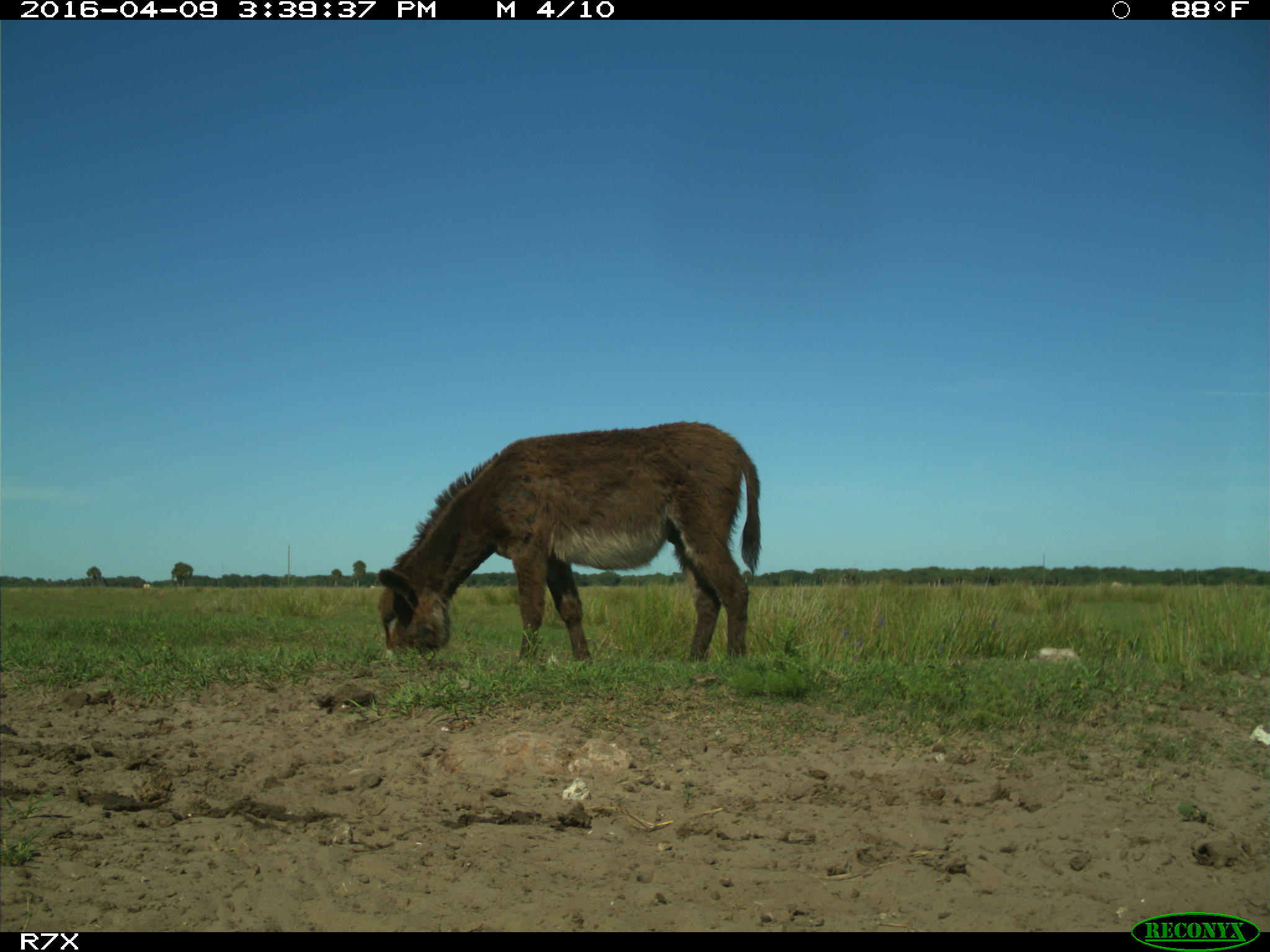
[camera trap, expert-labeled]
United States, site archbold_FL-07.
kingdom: Animalia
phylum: Chordata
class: Mammalia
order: Artiodactyla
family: Bovidae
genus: Bos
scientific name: Bos taurus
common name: domestic cow